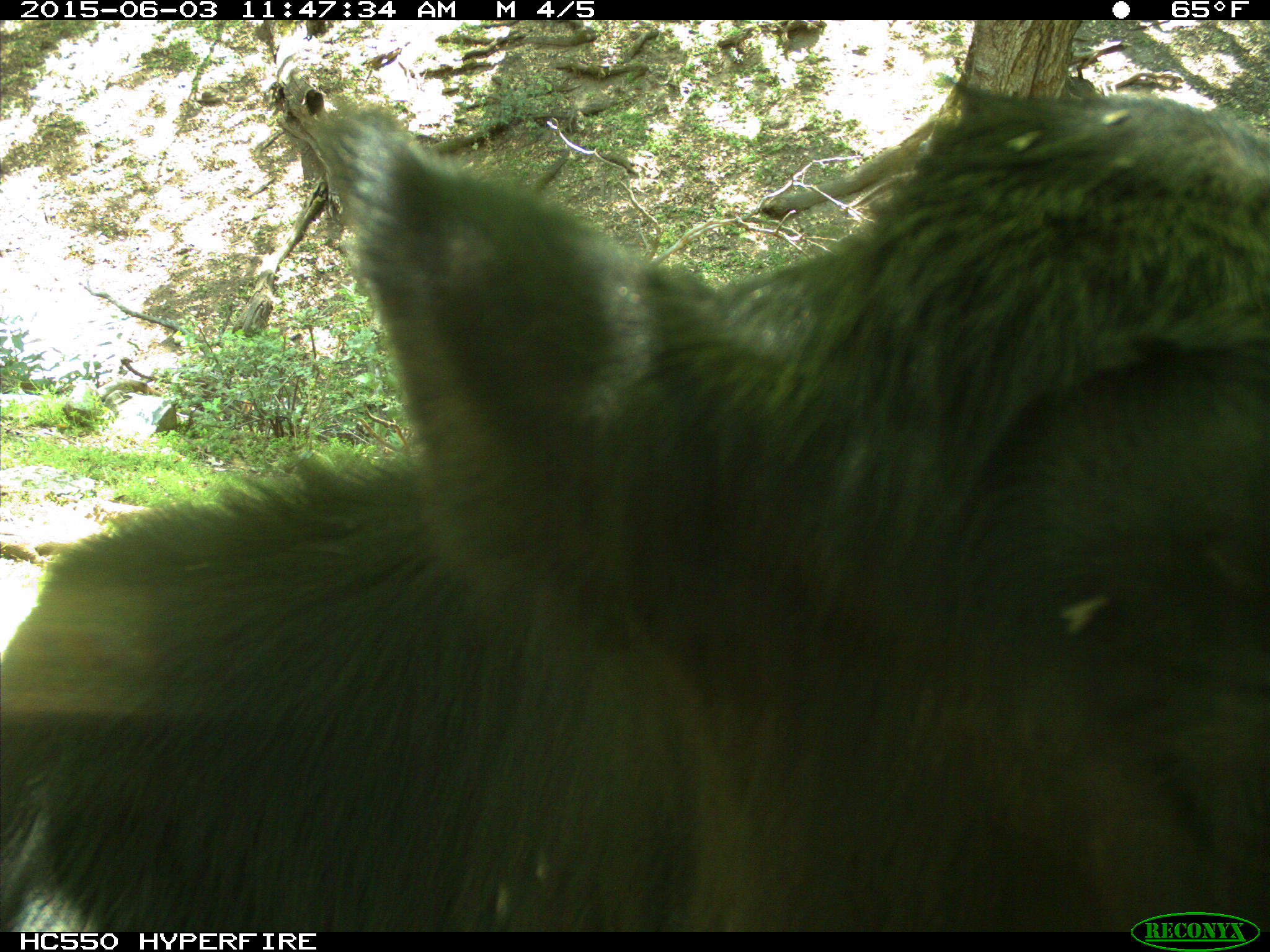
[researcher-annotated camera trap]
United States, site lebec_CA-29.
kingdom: Animalia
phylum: Chordata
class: Mammalia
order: Artiodactyla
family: Bovidae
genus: Bos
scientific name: Bos taurus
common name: domestic cow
Bos taurus (domestic cow).